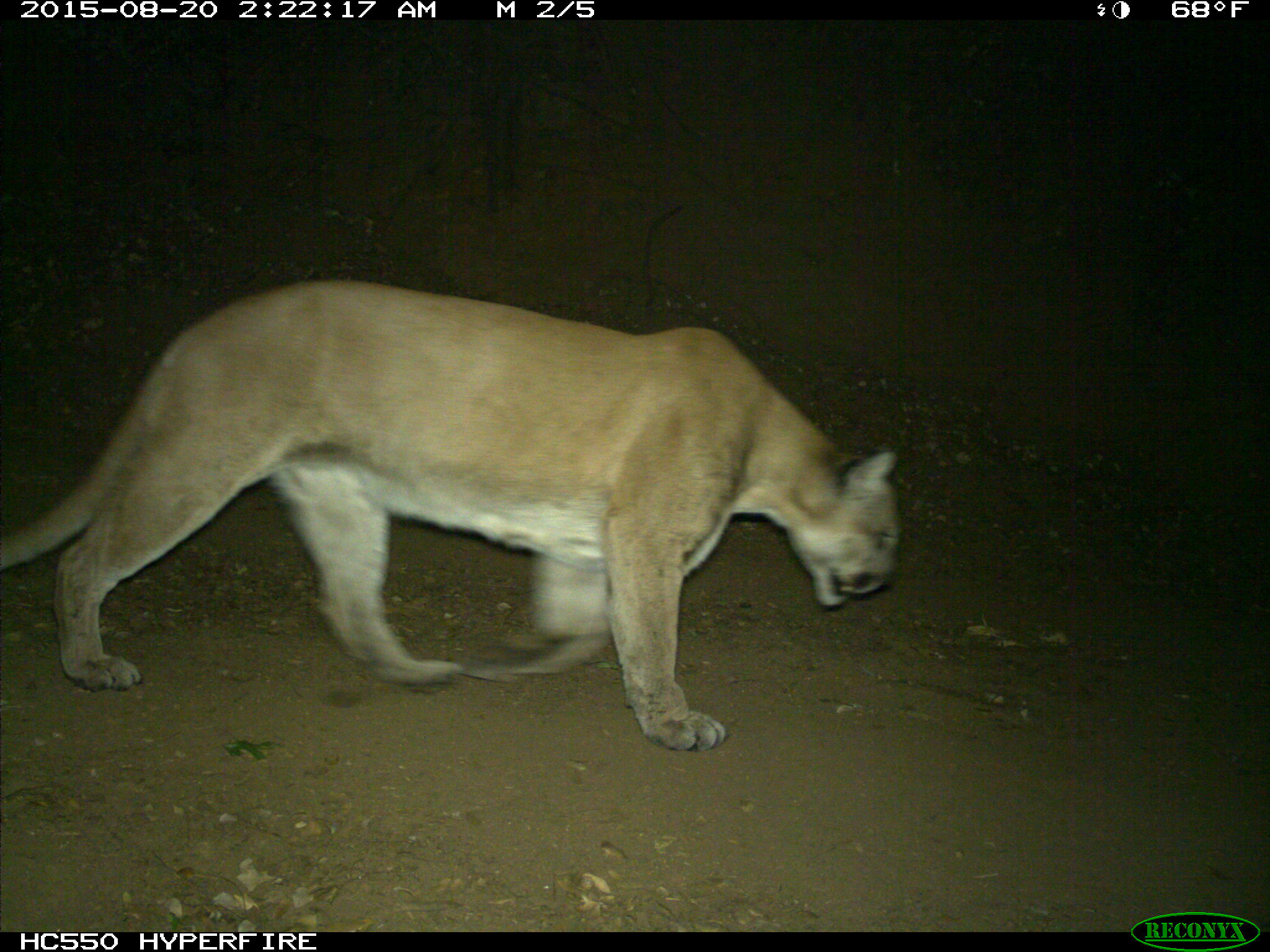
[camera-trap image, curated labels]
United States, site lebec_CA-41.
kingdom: Animalia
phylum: Chordata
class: Mammalia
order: Carnivora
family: Felidae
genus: Puma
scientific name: Puma concolor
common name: mountain lion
Puma concolor (mountain lion).